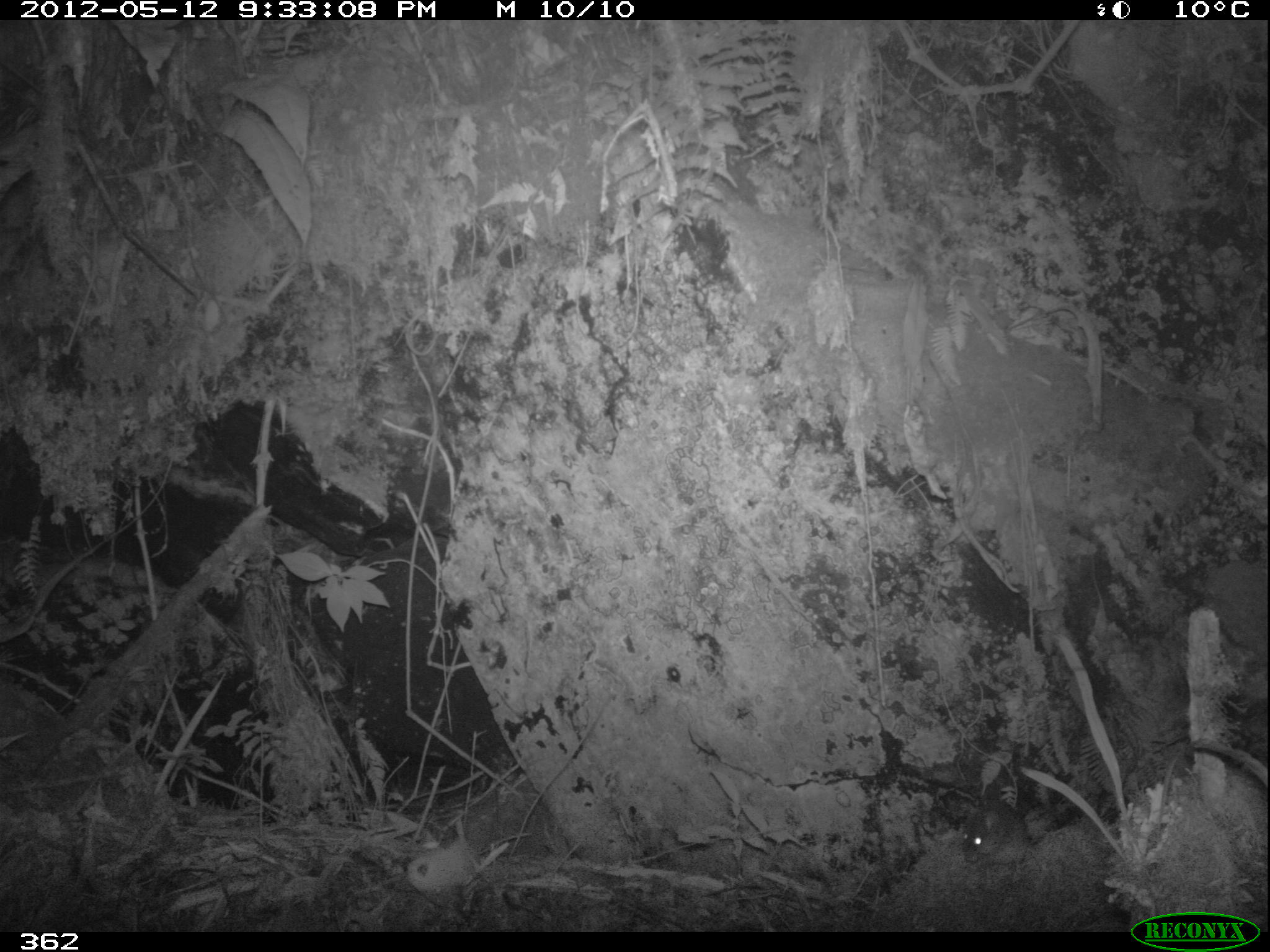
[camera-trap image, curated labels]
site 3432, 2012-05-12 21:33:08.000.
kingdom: Animalia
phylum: Chordata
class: Mammalia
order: Rodentia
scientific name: Rodentia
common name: rodents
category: unknown rodent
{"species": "unknown rodent (rodents) (Rodentia)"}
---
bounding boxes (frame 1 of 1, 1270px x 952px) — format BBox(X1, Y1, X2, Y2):
unknown rodent: BBox(964, 808, 1023, 863)